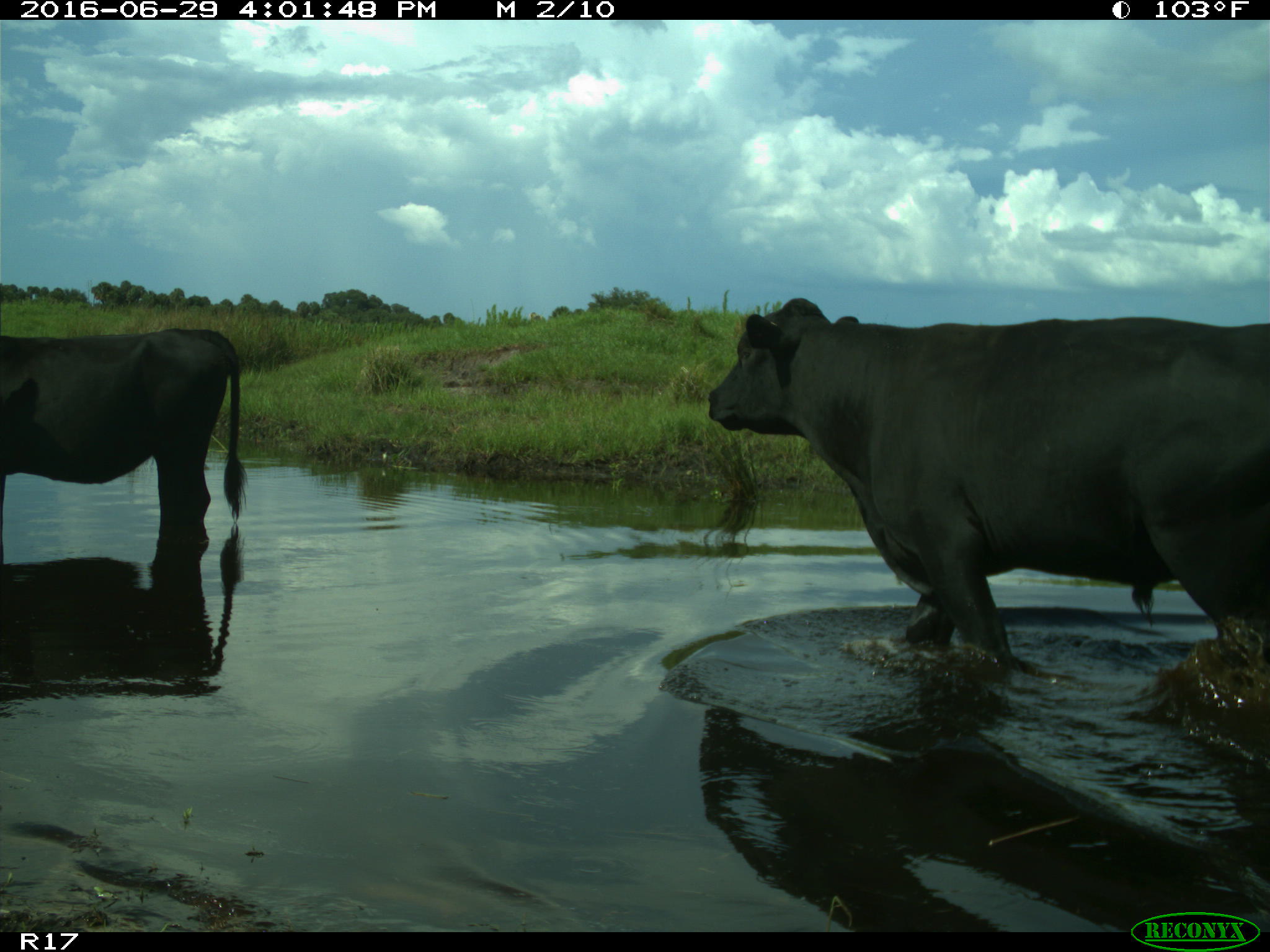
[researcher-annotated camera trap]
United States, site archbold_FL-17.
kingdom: Animalia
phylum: Chordata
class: Mammalia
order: Artiodactyla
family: Bovidae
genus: Bos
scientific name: Bos taurus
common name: domestic cow